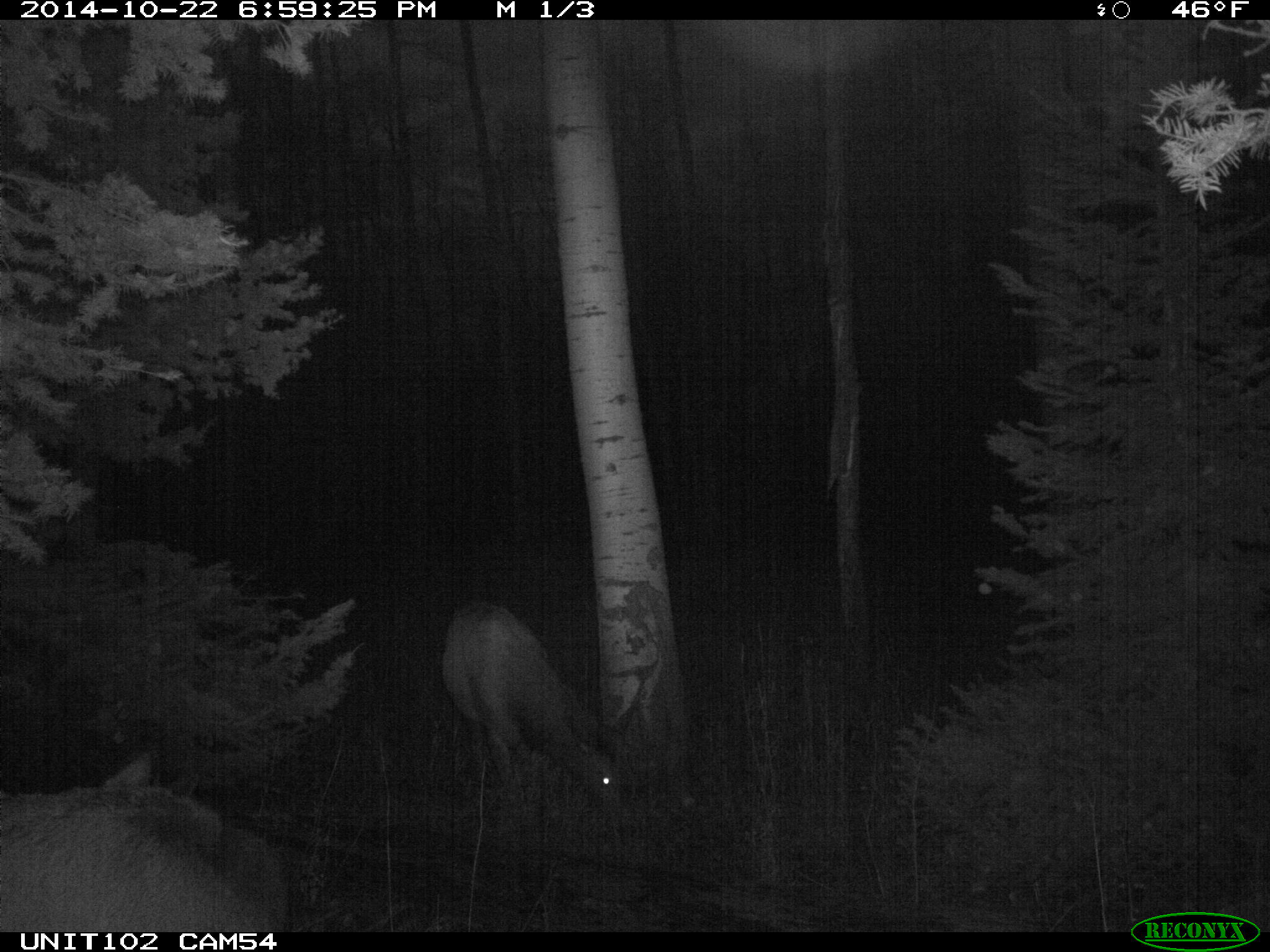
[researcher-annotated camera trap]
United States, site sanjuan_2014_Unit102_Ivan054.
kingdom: Animalia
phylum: Chordata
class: Mammalia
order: Artiodactyla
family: Cervidae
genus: Cervus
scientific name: Cervus elaphus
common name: red deer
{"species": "Cervus elaphus (red deer)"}